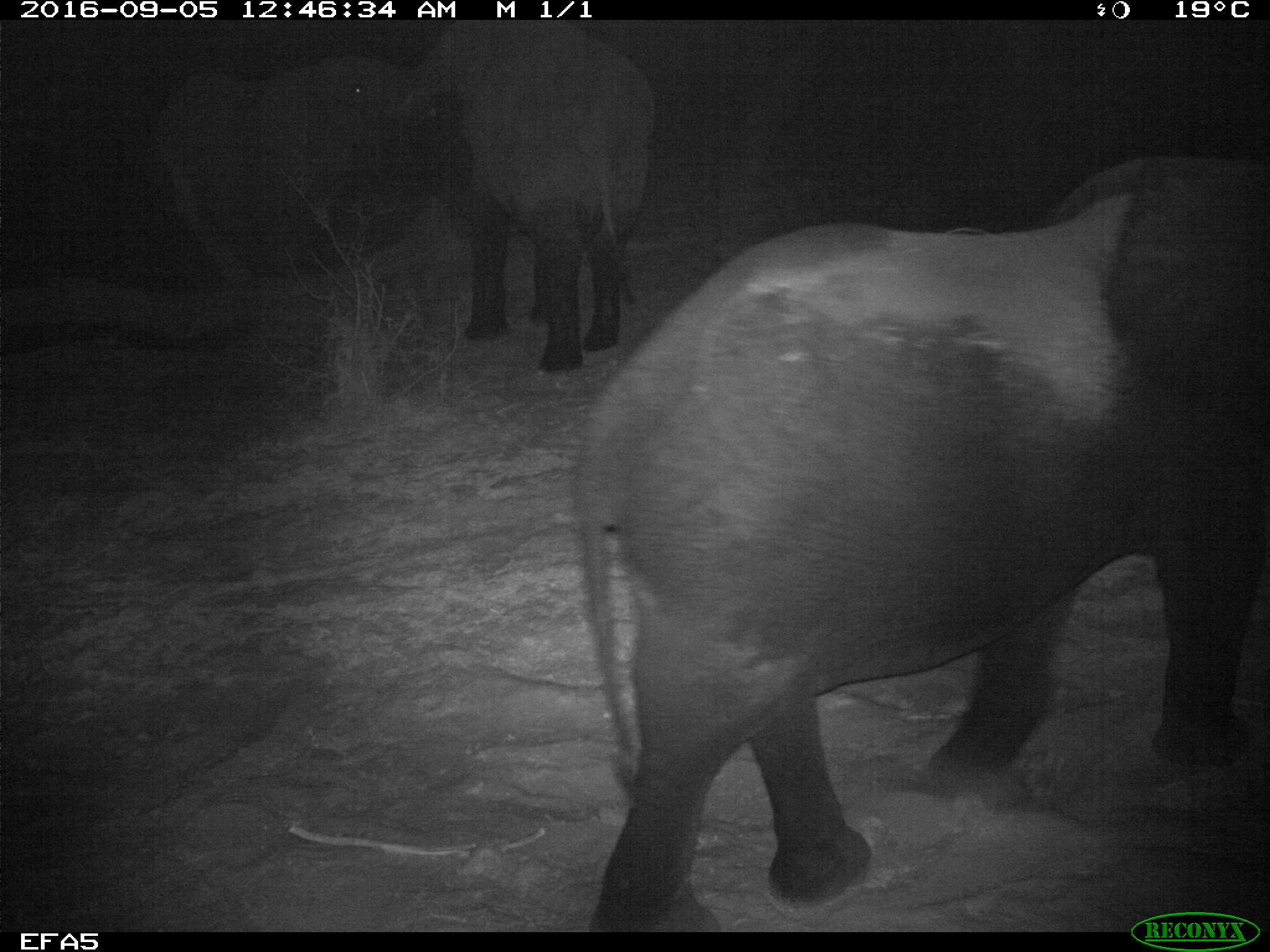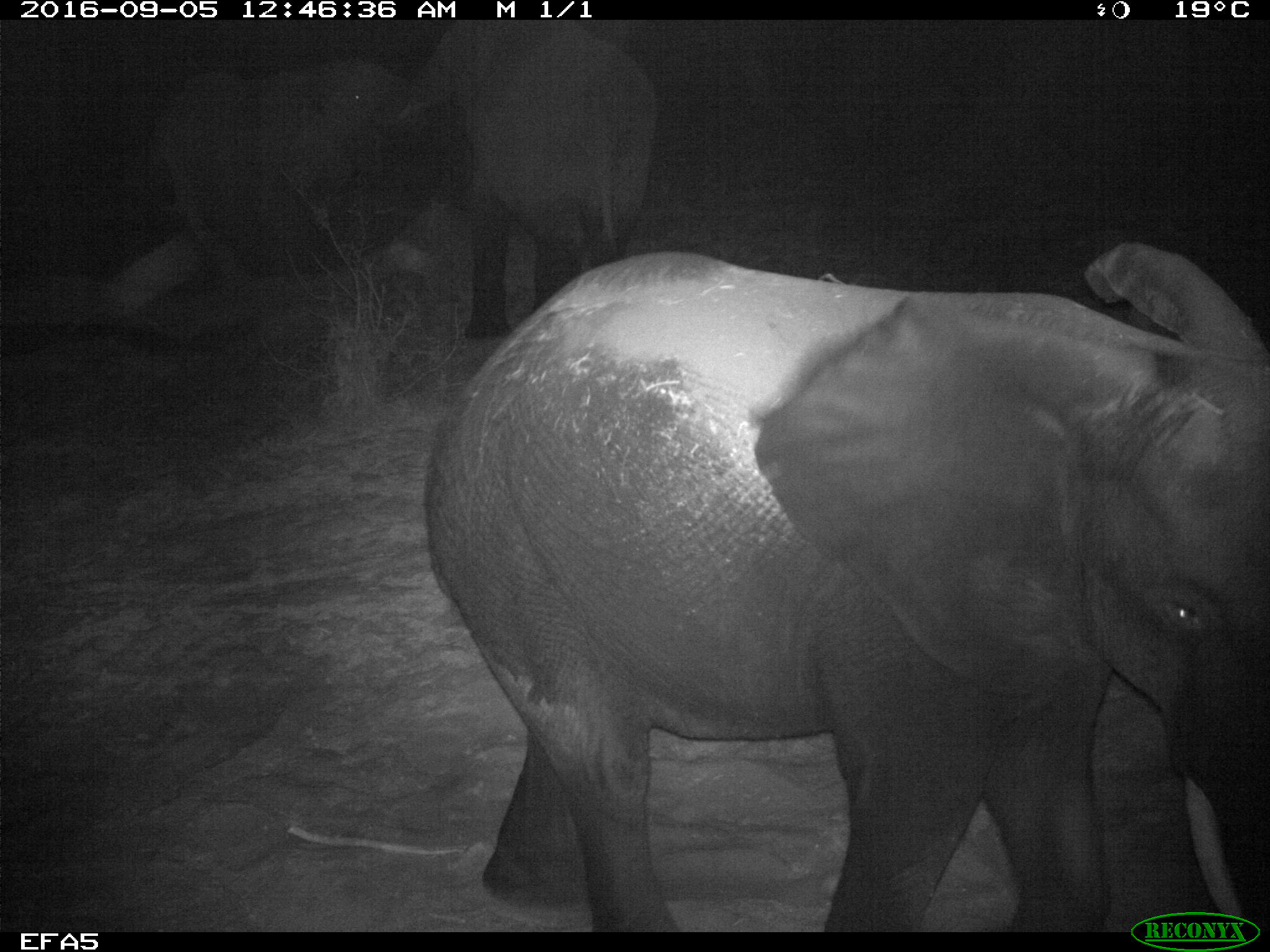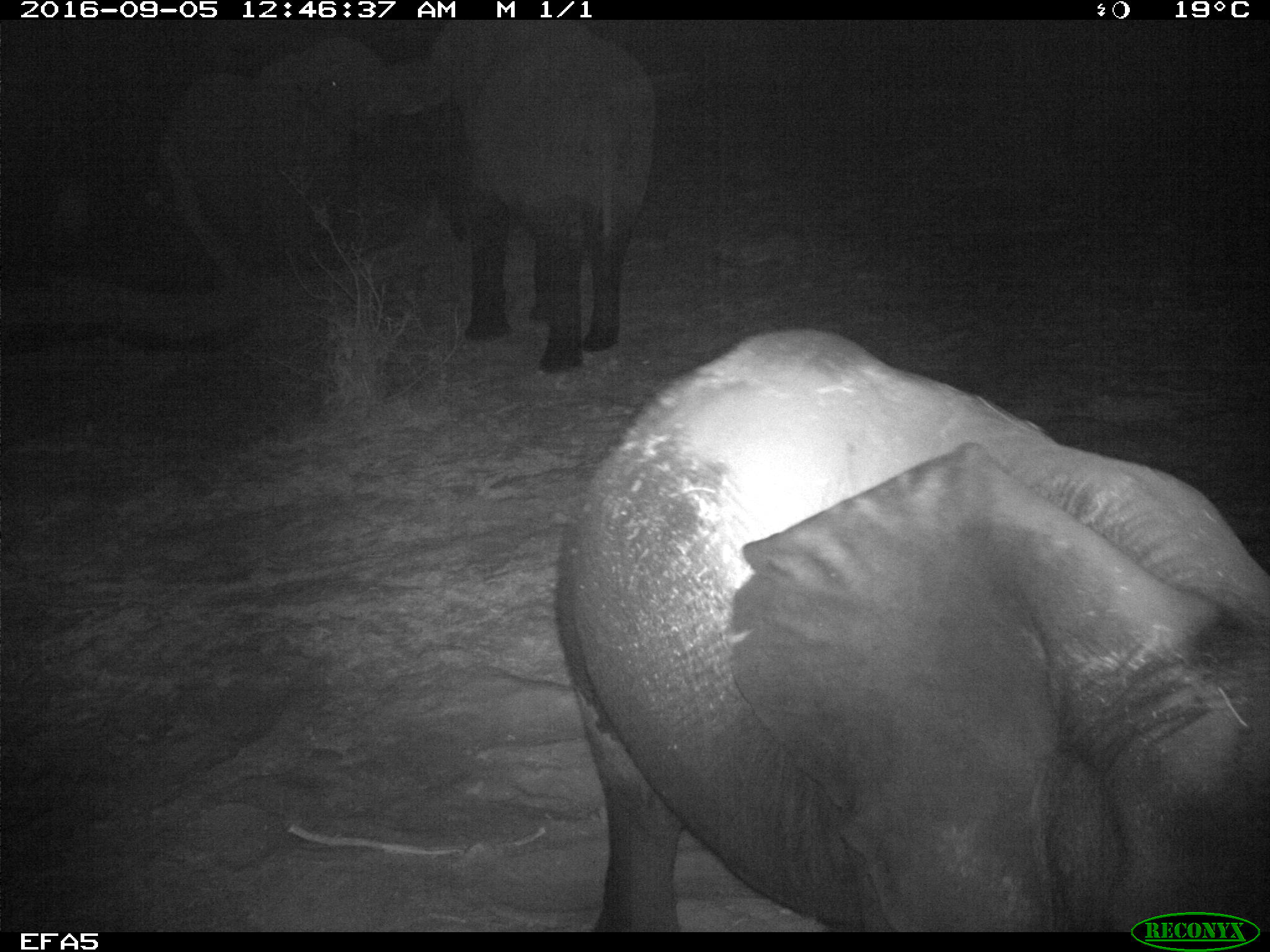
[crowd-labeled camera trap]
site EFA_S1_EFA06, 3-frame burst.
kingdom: Animalia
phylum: Chordata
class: Mammalia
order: Proboscidea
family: Elephantidae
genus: Loxodonta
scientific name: Loxodonta africana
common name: african bush elephant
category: elephant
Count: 3.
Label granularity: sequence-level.